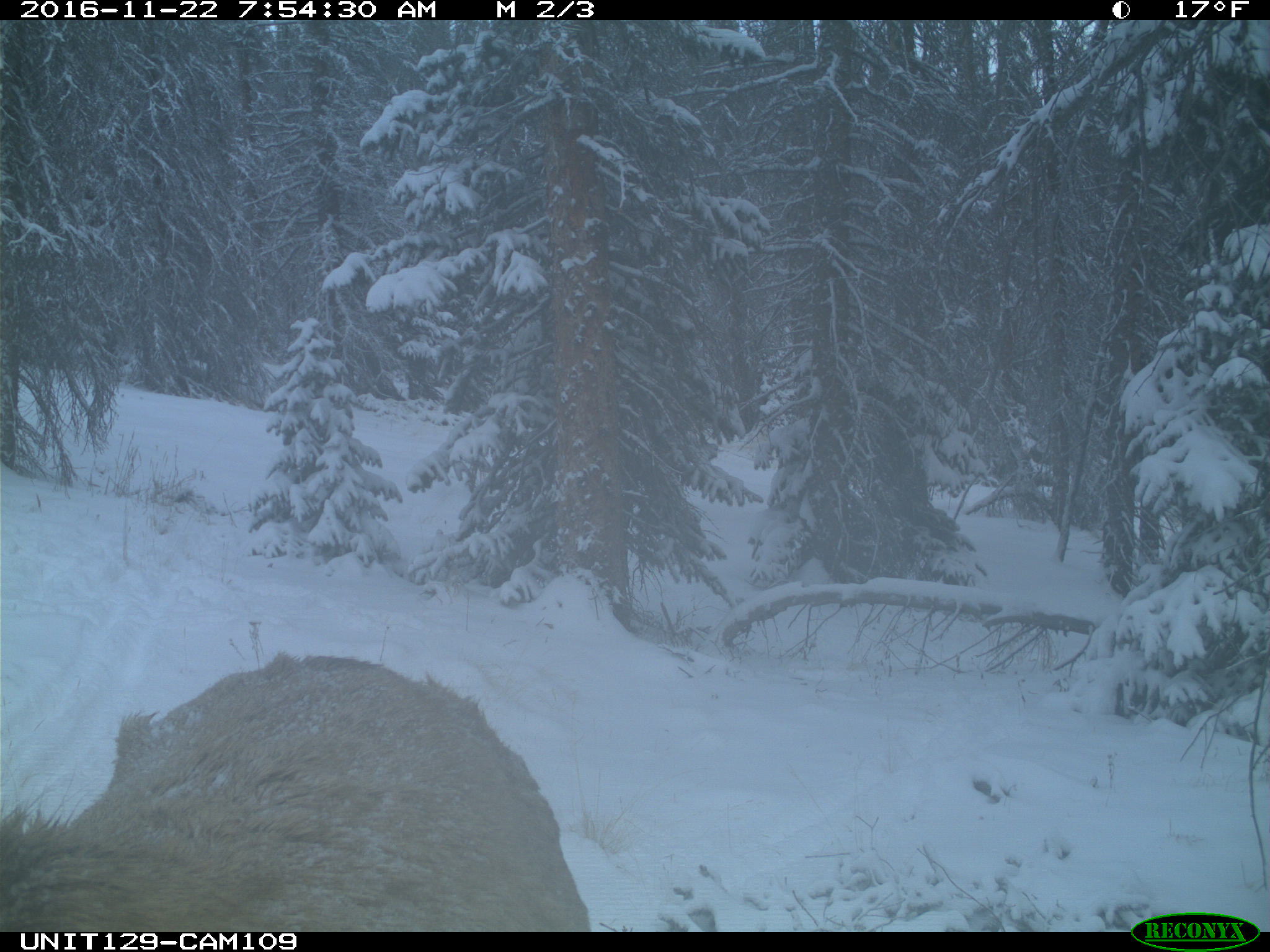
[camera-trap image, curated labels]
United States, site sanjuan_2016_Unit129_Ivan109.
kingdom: Animalia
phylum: Chordata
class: Mammalia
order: Artiodactyla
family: Cervidae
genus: Cervus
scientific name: Cervus elaphus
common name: red deer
Cervus elaphus (red deer).